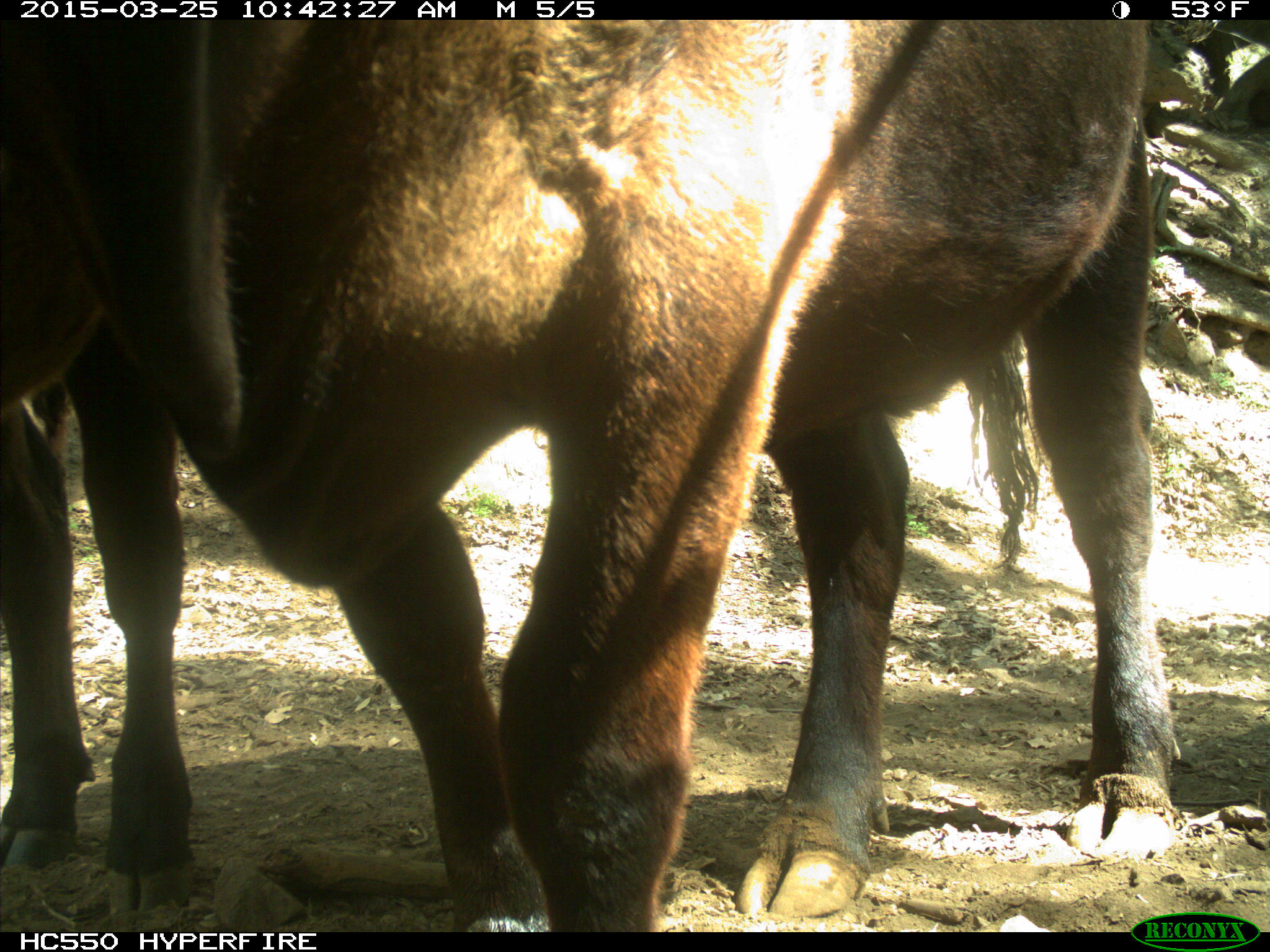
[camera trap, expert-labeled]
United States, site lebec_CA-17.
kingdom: Animalia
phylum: Chordata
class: Mammalia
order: Artiodactyla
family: Bovidae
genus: Bos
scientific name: Bos taurus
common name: domestic cow